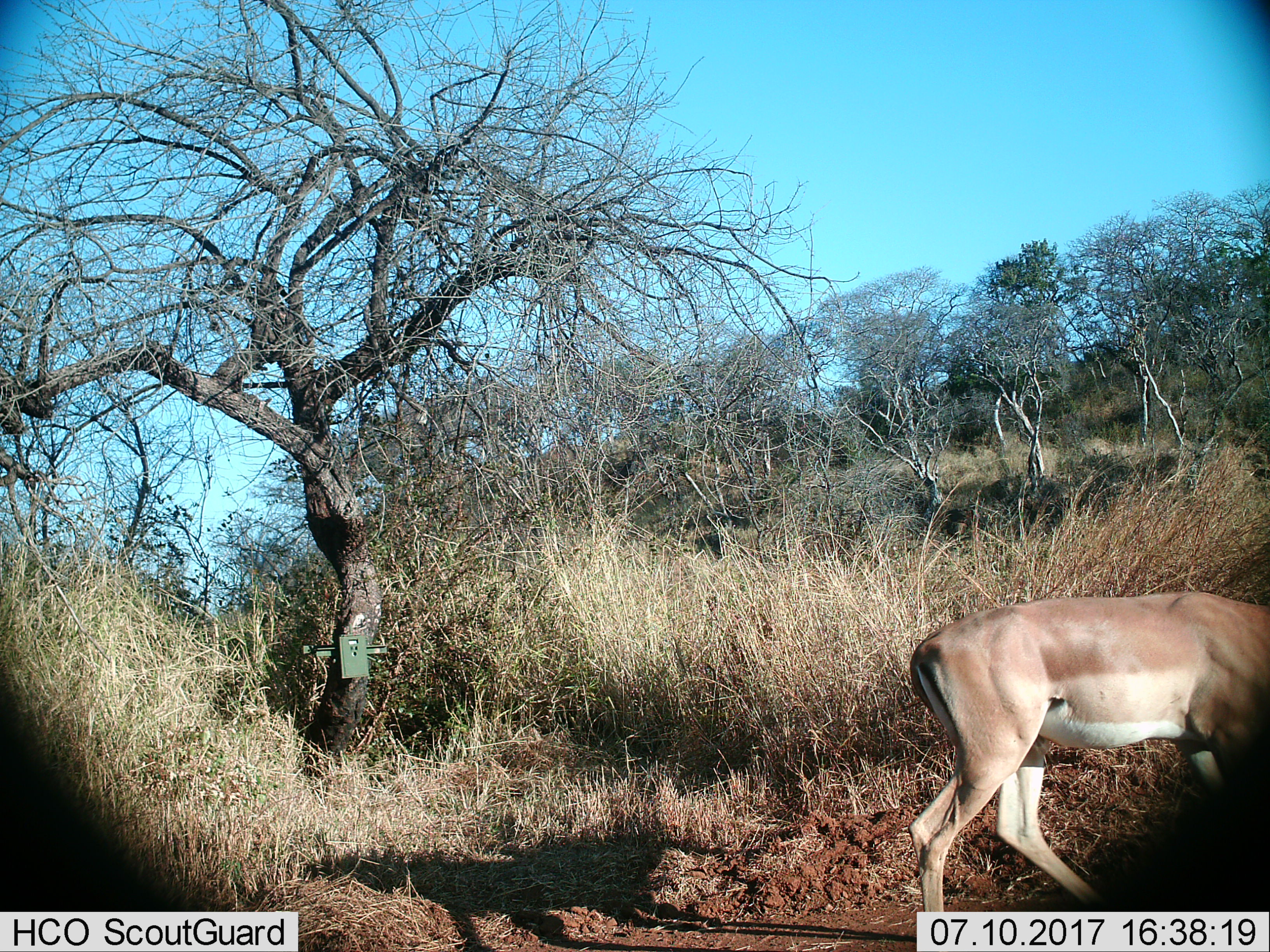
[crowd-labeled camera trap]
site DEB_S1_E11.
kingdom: Animalia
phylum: Chordata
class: Mammalia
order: Artiodactyla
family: Bovidae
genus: Aepyceros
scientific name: Aepyceros melampus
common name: impala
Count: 1.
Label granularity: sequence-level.